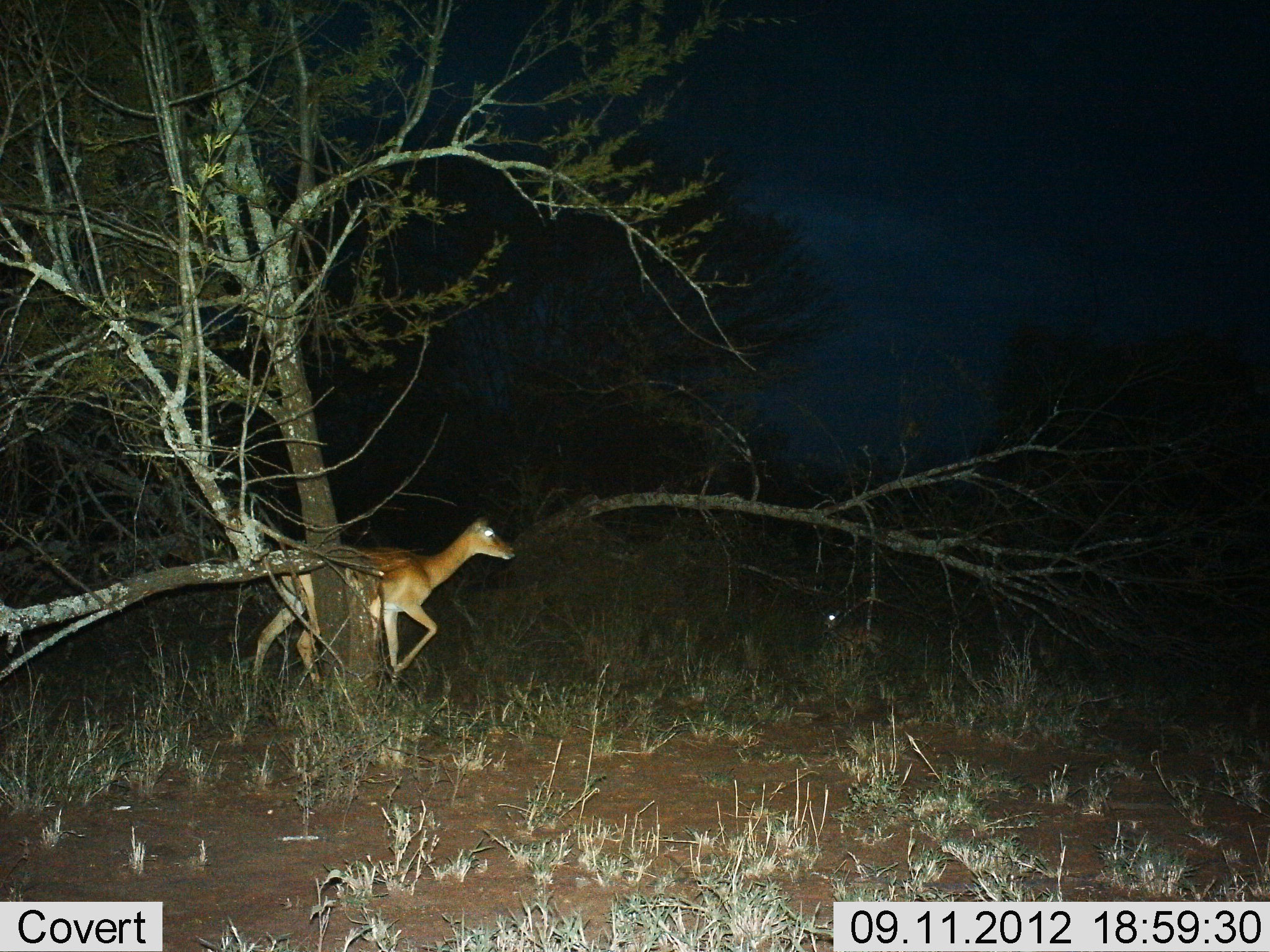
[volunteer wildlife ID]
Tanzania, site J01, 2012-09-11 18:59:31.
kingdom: Animalia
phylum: Chordata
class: Mammalia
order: Artiodactyla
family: Bovidae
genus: Aepyceros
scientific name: Aepyceros melampus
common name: impala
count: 1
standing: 27%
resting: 9%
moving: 91%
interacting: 0%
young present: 9%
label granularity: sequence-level